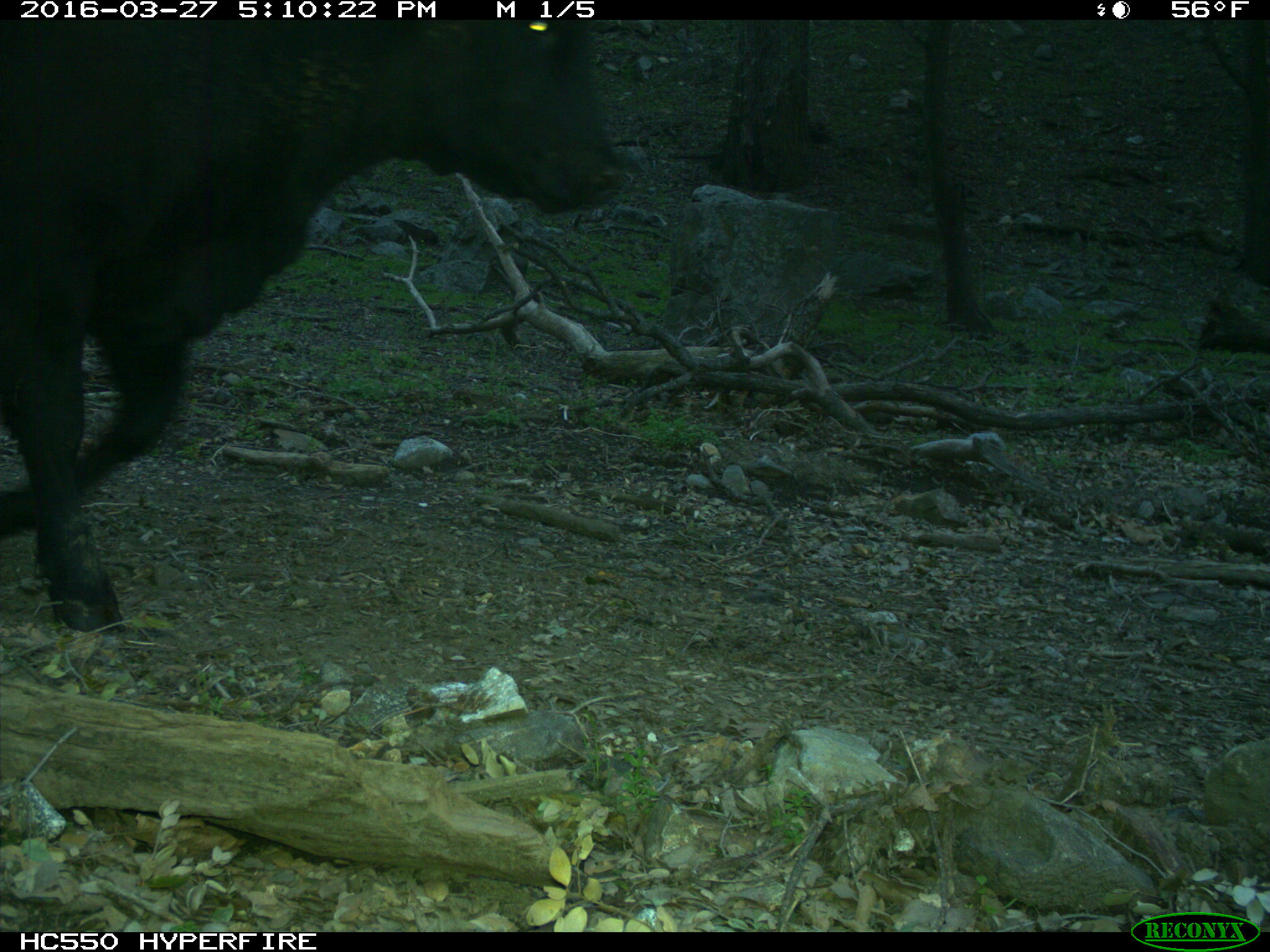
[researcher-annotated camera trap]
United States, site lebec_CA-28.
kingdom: Animalia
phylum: Chordata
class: Mammalia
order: Artiodactyla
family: Bovidae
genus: Bos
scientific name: Bos taurus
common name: domestic cow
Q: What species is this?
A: Bos taurus (domestic cow).